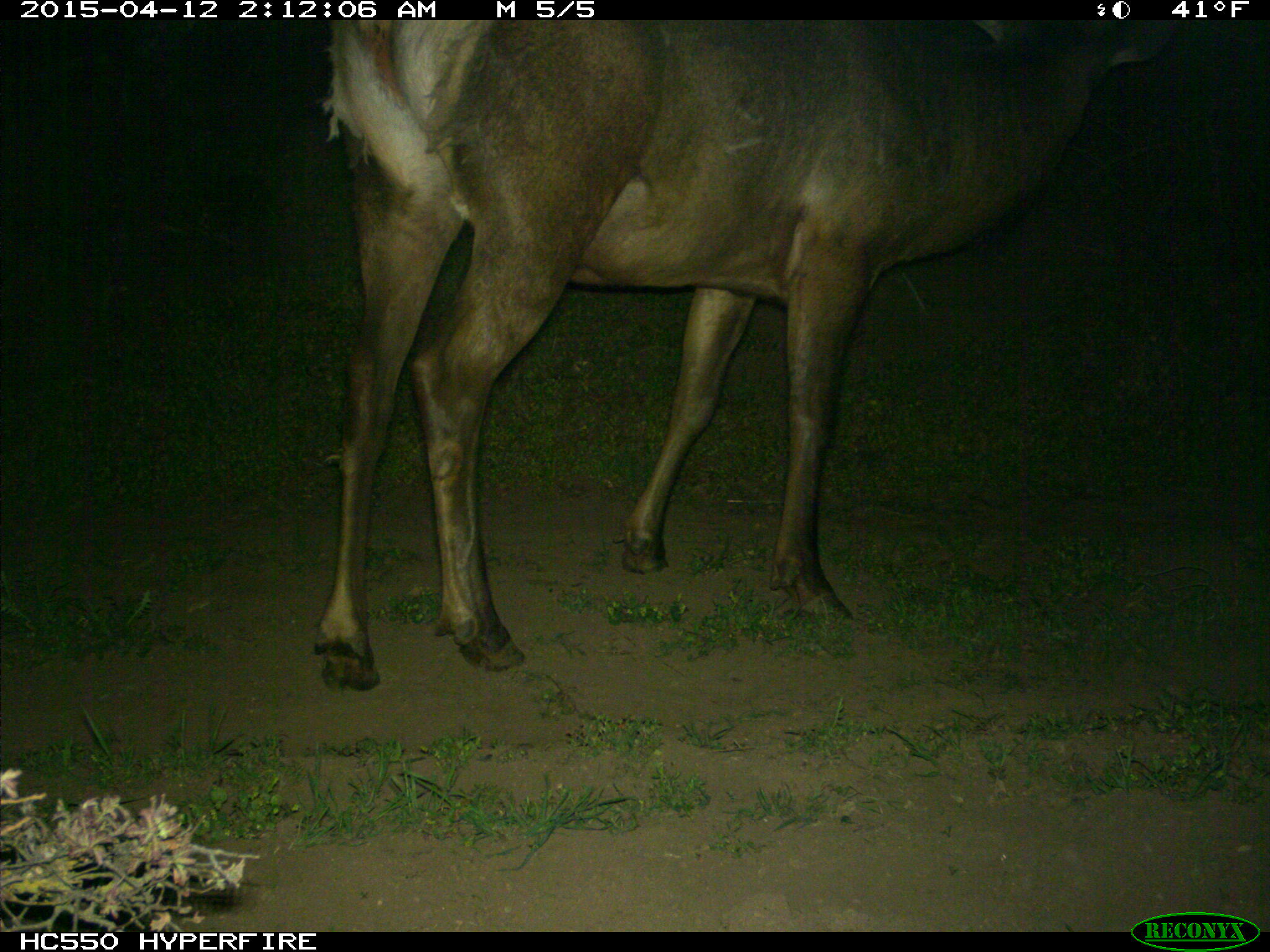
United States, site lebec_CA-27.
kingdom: Animalia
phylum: Chordata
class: Mammalia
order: Artiodactyla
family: Cervidae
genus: Cervus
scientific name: Cervus canadensis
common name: elk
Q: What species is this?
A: Cervus canadensis (elk).